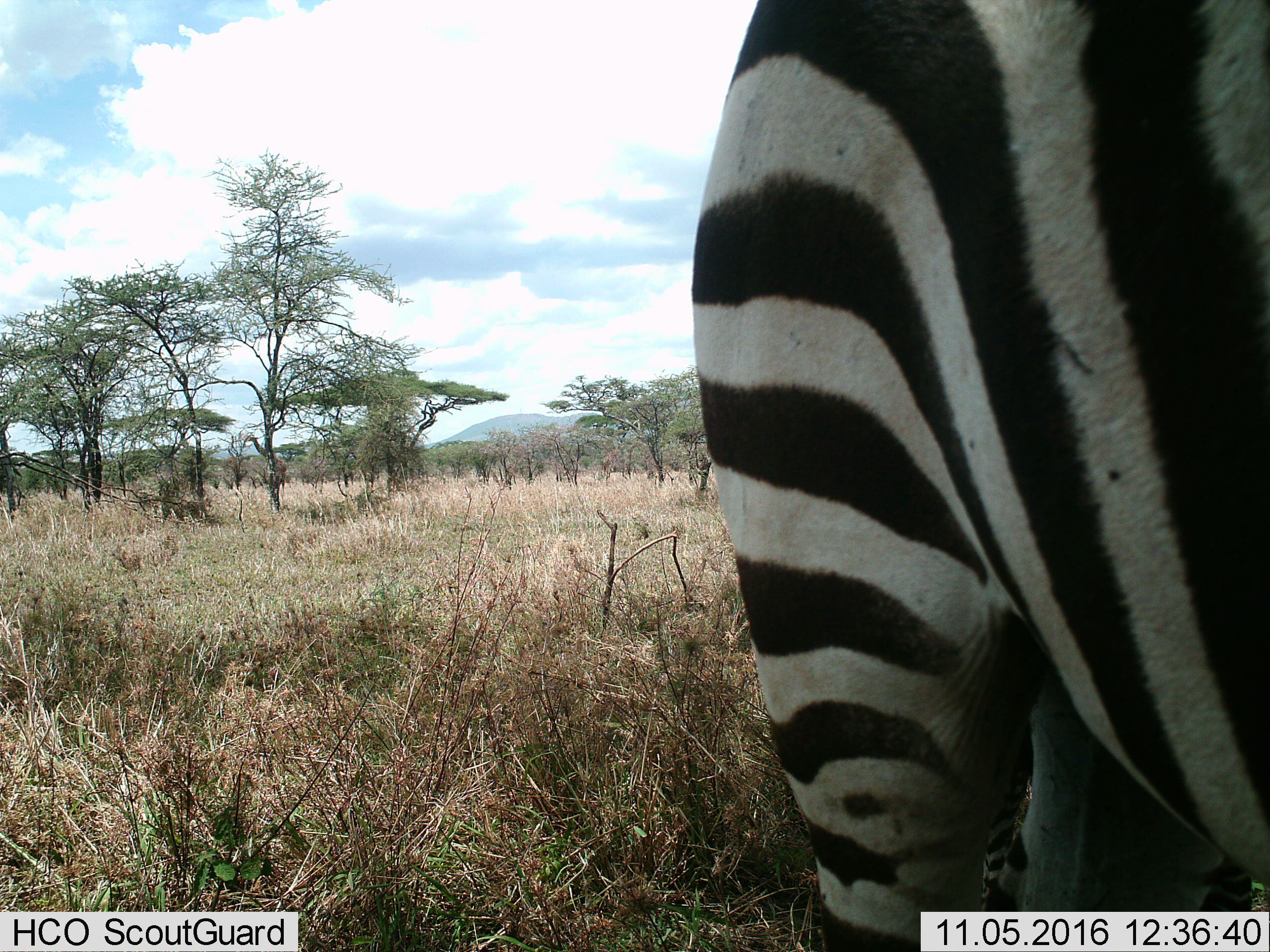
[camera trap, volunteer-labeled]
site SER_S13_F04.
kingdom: Animalia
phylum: Chordata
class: Mammalia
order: Perissodactyla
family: Equidae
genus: Equus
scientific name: Equus quagga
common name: plains zebra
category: zebraplains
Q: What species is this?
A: Zebraplains (plains zebra) (Equus quagga).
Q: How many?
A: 1.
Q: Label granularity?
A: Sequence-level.